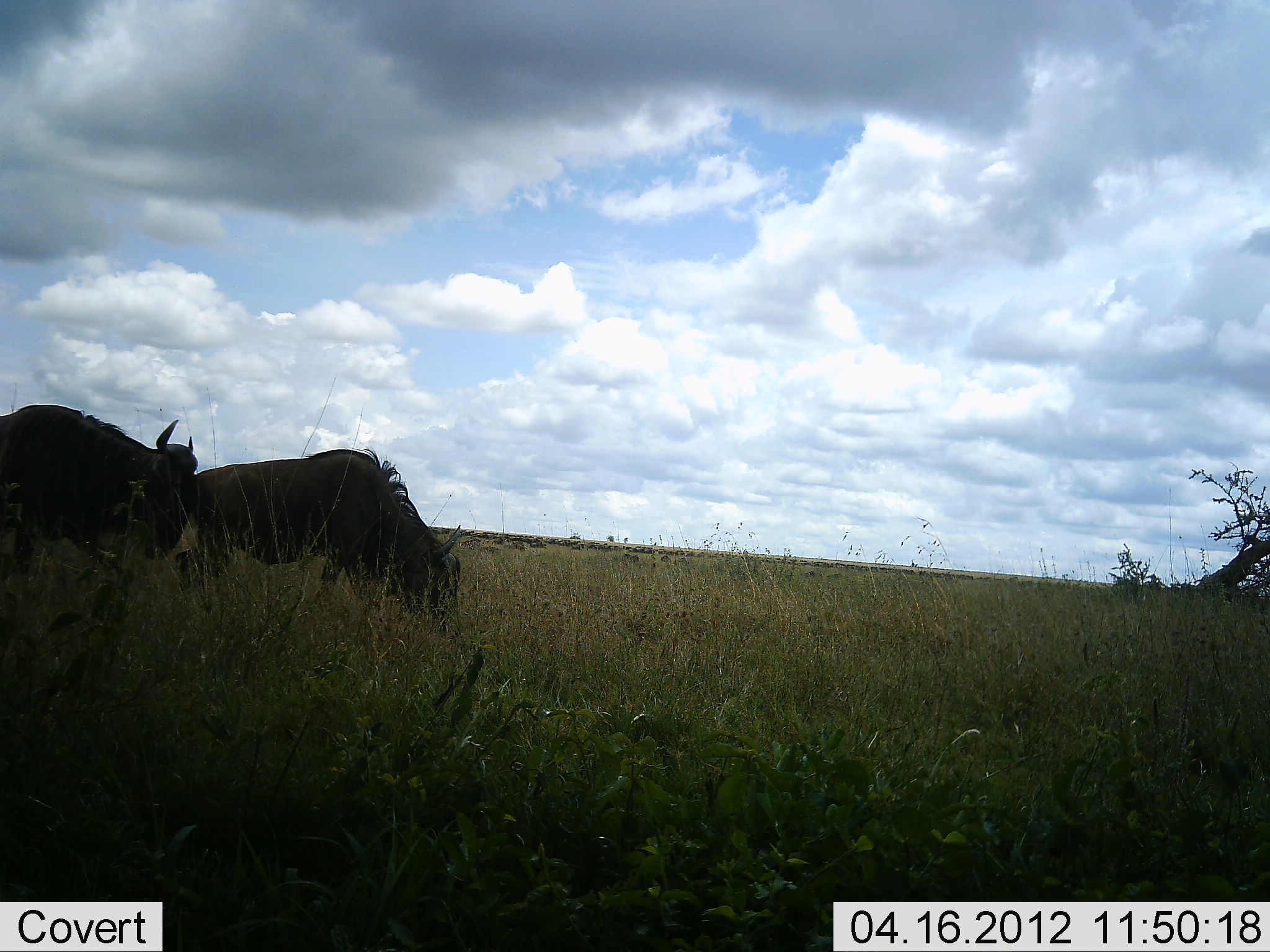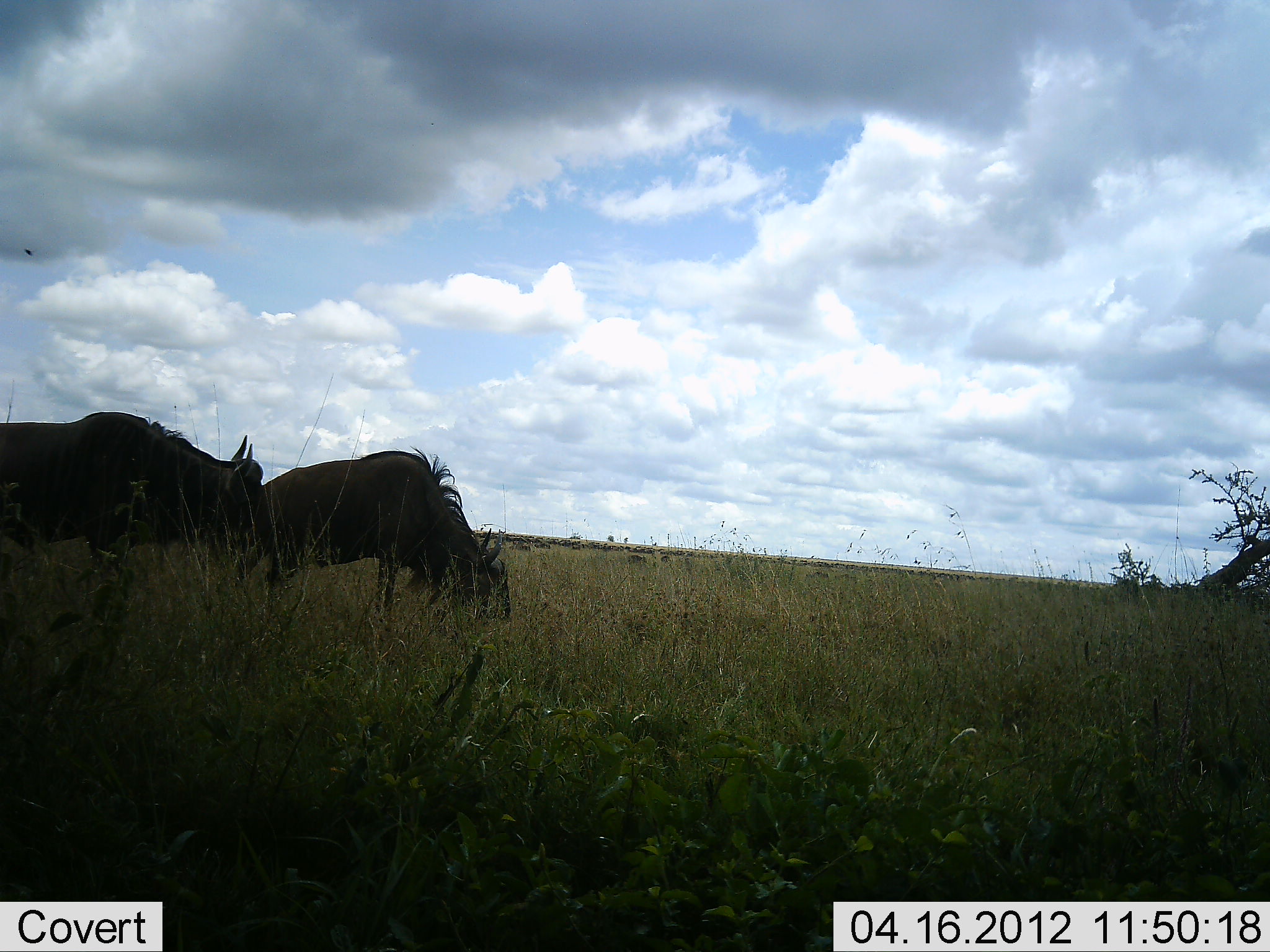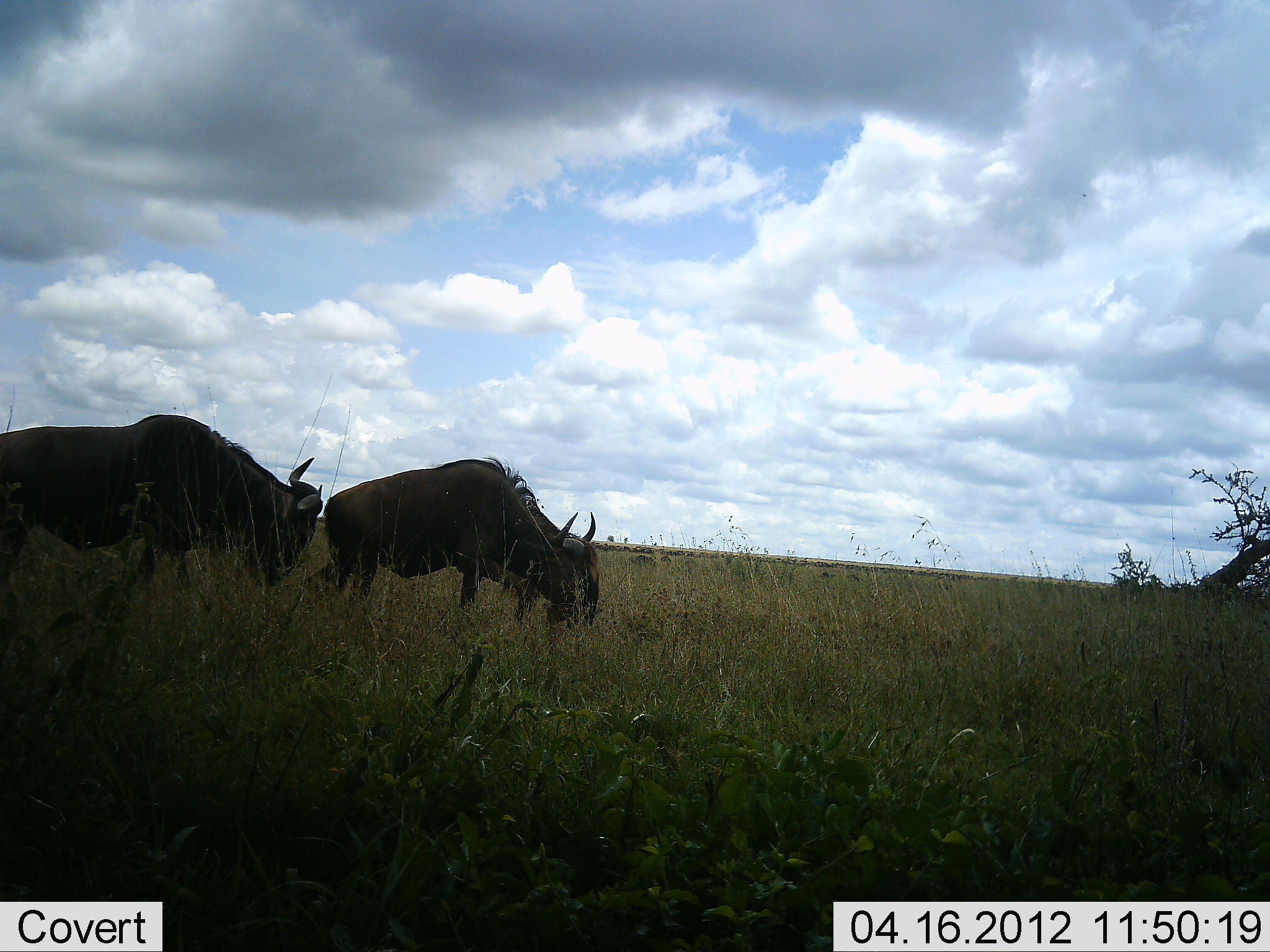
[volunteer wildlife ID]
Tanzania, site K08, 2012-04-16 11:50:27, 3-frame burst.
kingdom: Animalia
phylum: Chordata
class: Mammalia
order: Artiodactyla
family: Bovidae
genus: Connochaetes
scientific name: Connochaetes taurinus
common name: blue wildebeest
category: wildebeest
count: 6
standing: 10%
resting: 0%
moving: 86%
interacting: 0%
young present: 0%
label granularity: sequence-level